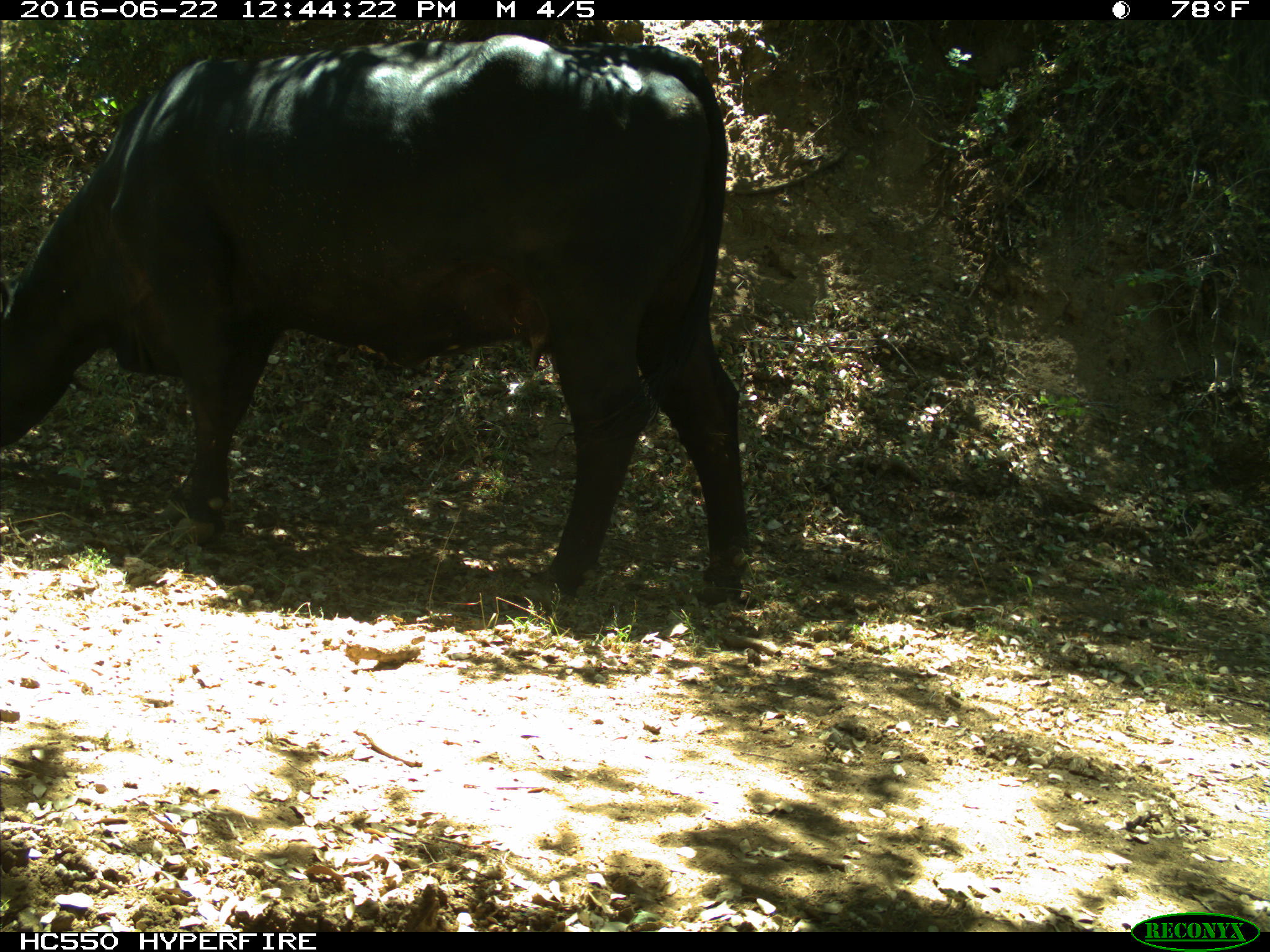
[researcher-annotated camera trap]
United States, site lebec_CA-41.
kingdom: Animalia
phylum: Chordata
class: Mammalia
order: Artiodactyla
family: Bovidae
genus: Bos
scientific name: Bos taurus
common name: domestic cow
Bos taurus (domestic cow).